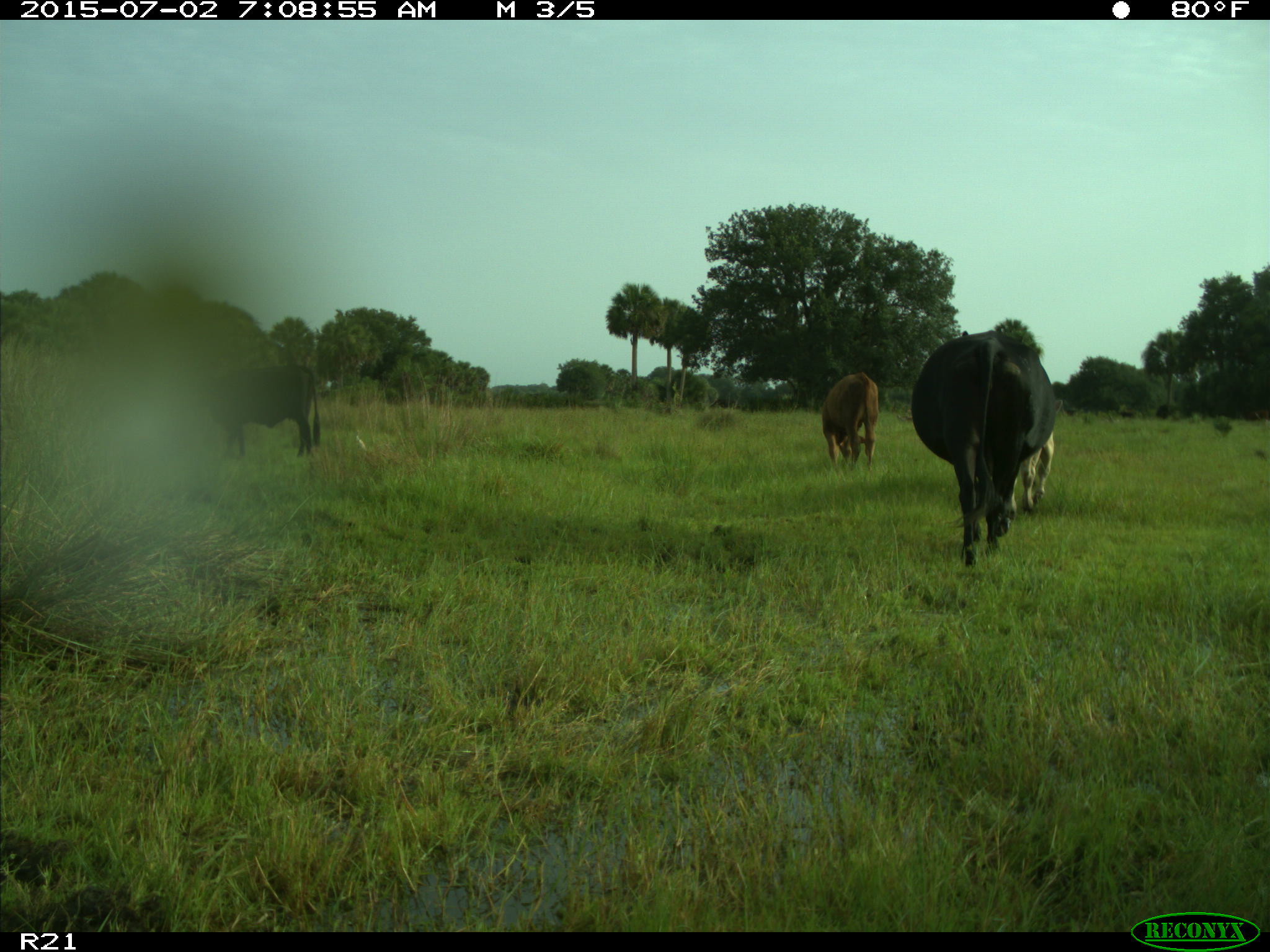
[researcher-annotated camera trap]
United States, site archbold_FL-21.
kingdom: Animalia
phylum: Chordata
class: Mammalia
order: Artiodactyla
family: Bovidae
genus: Bos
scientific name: Bos taurus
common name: domestic cow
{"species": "Bos taurus (domestic cow)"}